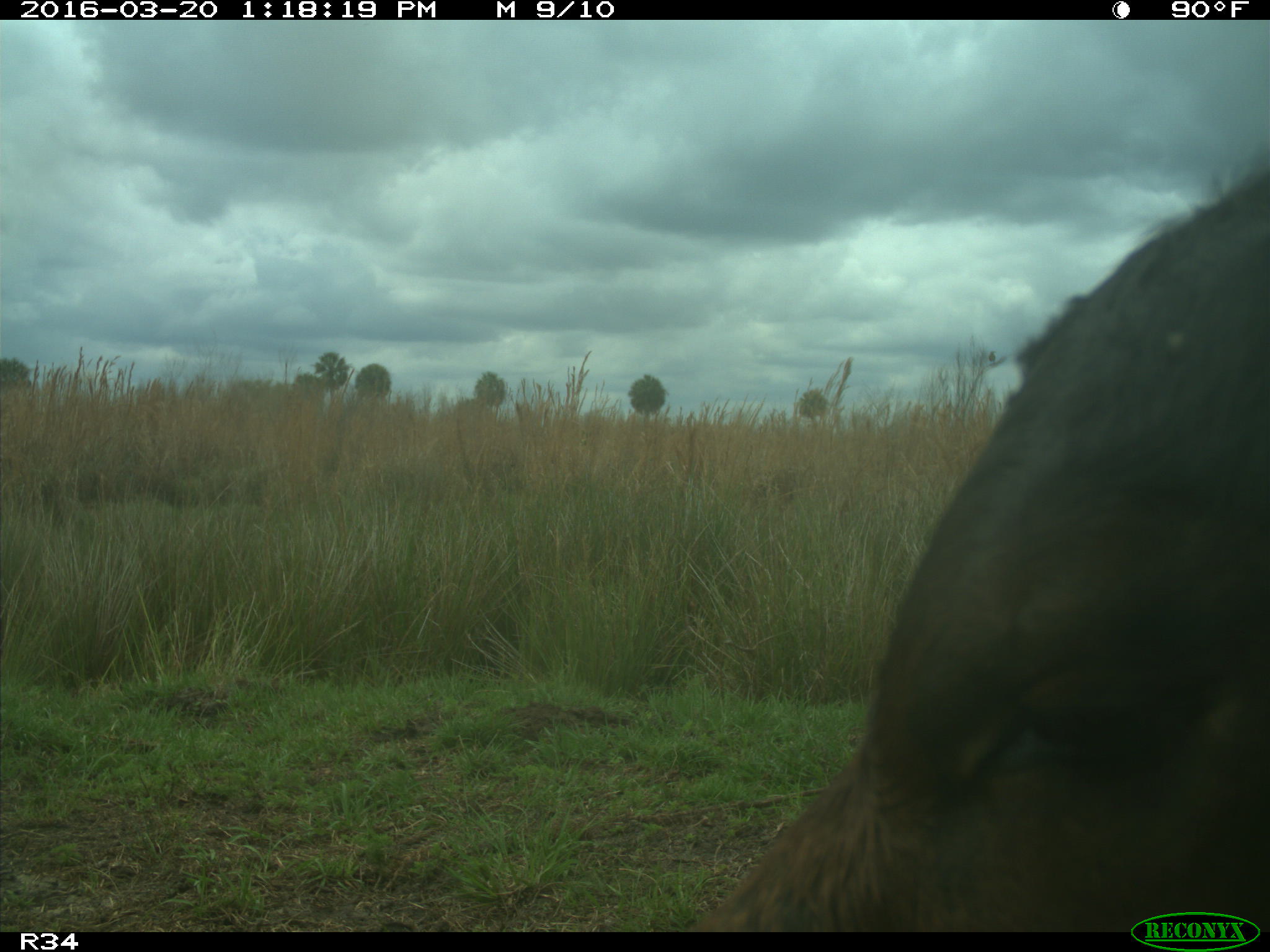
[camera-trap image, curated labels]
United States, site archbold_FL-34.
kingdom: Animalia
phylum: Chordata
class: Mammalia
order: Artiodactyla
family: Bovidae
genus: Bos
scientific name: Bos taurus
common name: domestic cow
Bos taurus (domestic cow).